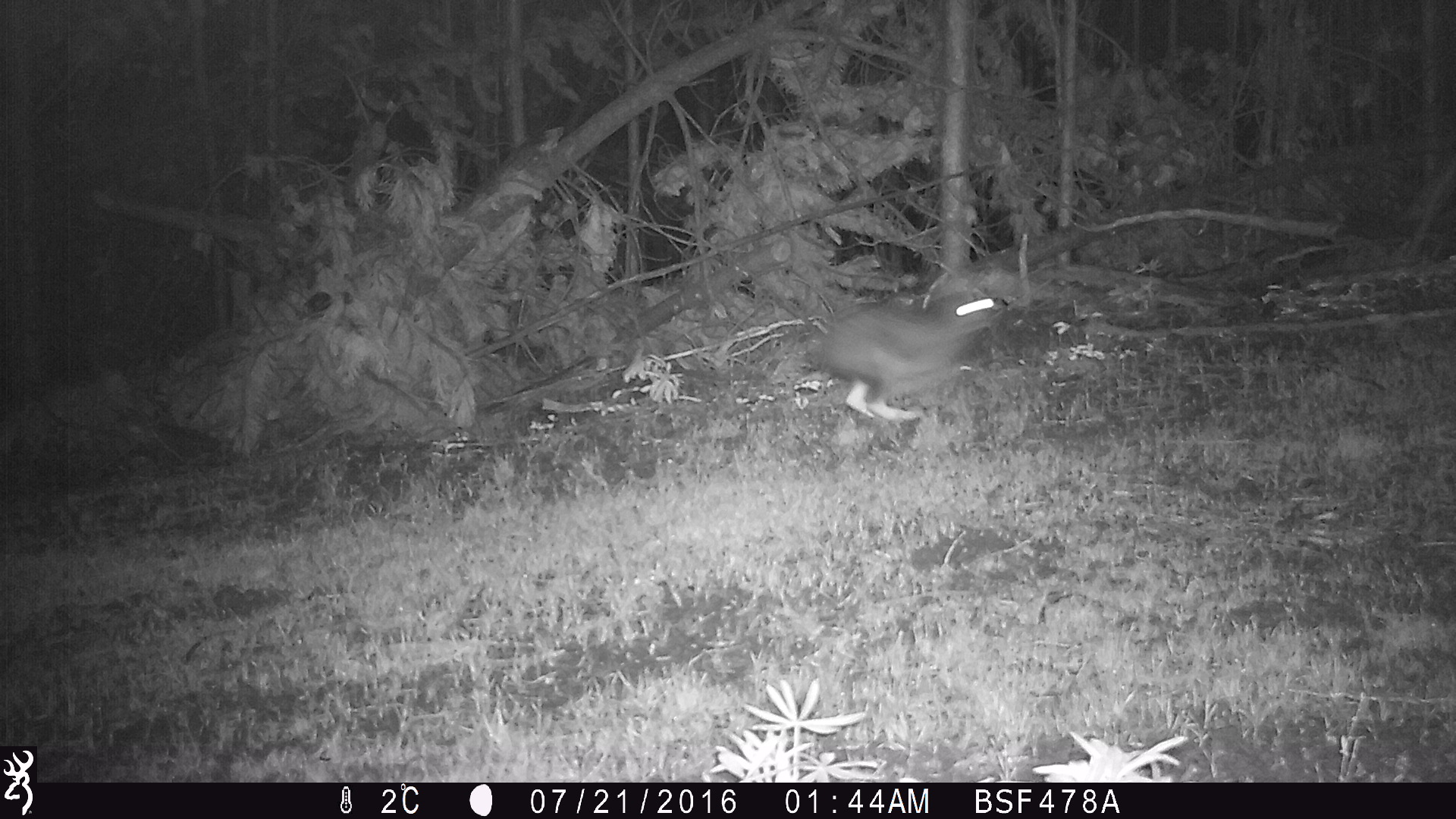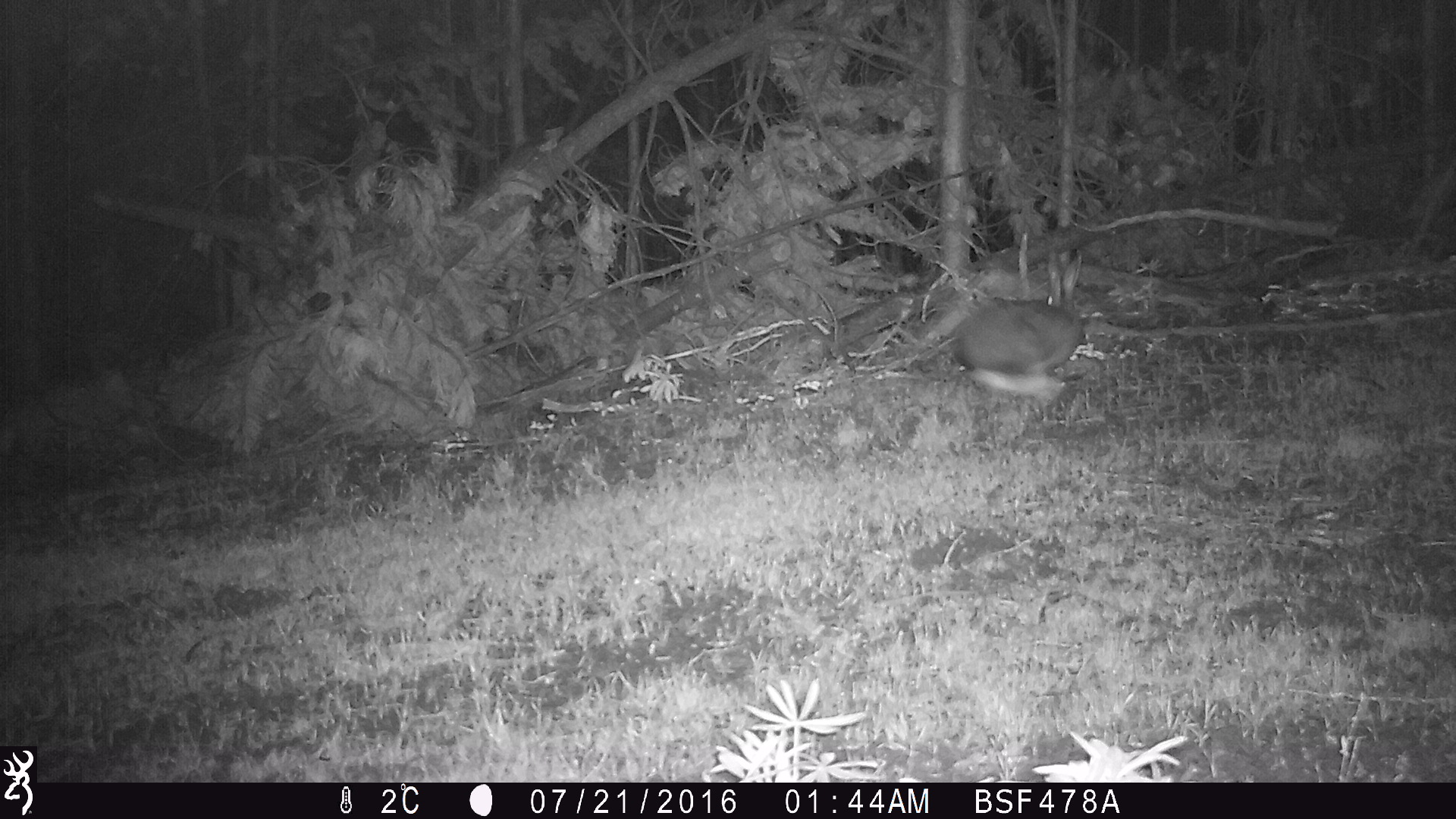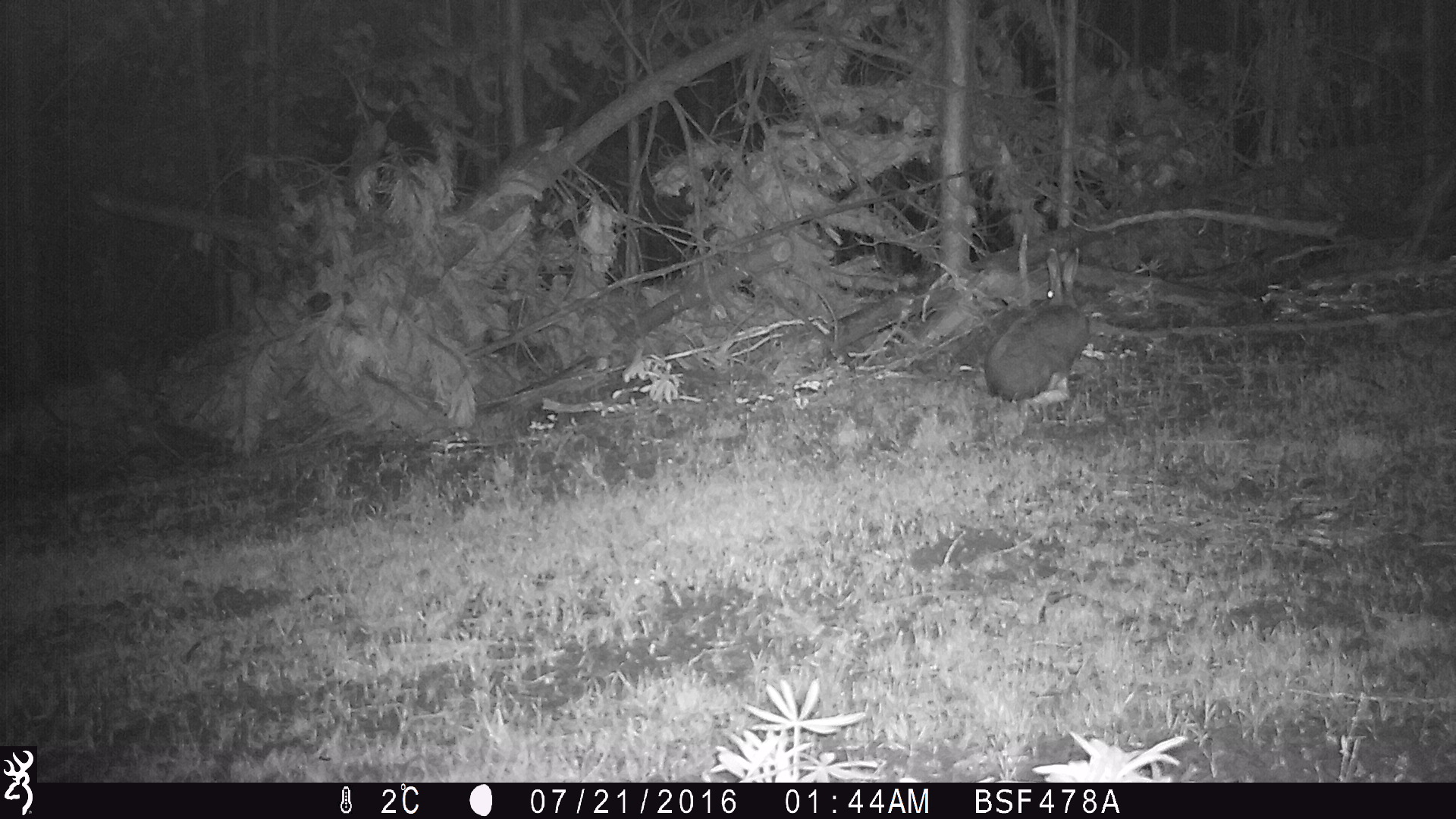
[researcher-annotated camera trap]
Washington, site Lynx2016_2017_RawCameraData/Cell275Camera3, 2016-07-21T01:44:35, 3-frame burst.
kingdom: Animalia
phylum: Chordata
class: Mammalia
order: Lagomorpha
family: Leporidae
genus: Lepus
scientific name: Lepus americanus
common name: snowshoe hare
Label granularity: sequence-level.